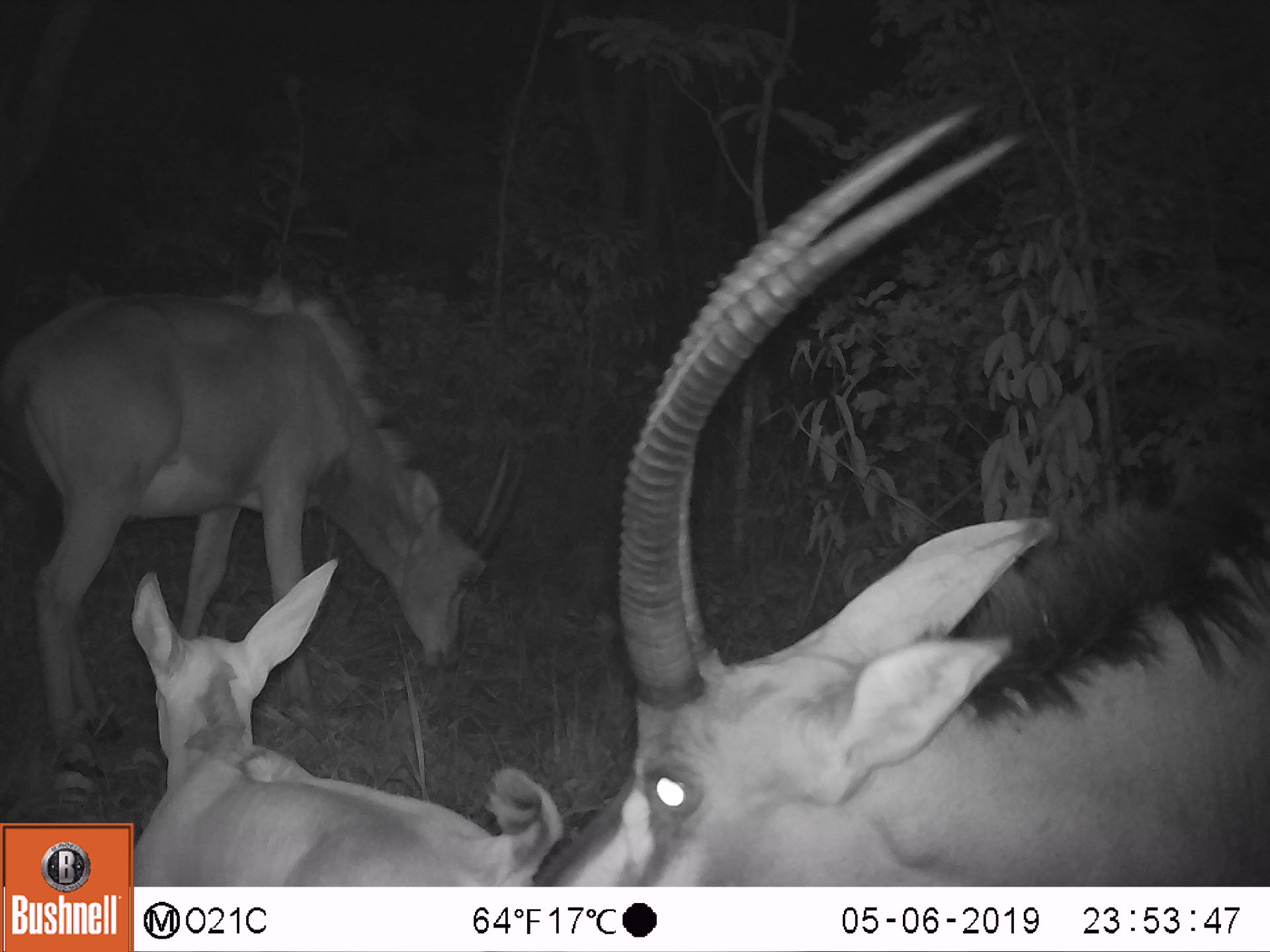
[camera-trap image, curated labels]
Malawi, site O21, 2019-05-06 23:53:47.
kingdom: Animalia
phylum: Chordata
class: Mammalia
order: Artiodactyla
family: Bovidae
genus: Hippotragus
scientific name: Hippotragus niger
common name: sable antelope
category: sable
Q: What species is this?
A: Sable (sable antelope) (Hippotragus niger).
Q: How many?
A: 3.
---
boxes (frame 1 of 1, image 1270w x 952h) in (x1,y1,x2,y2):
sable: (528,164,1266,884); (0,278,526,777); (135,555,509,885)